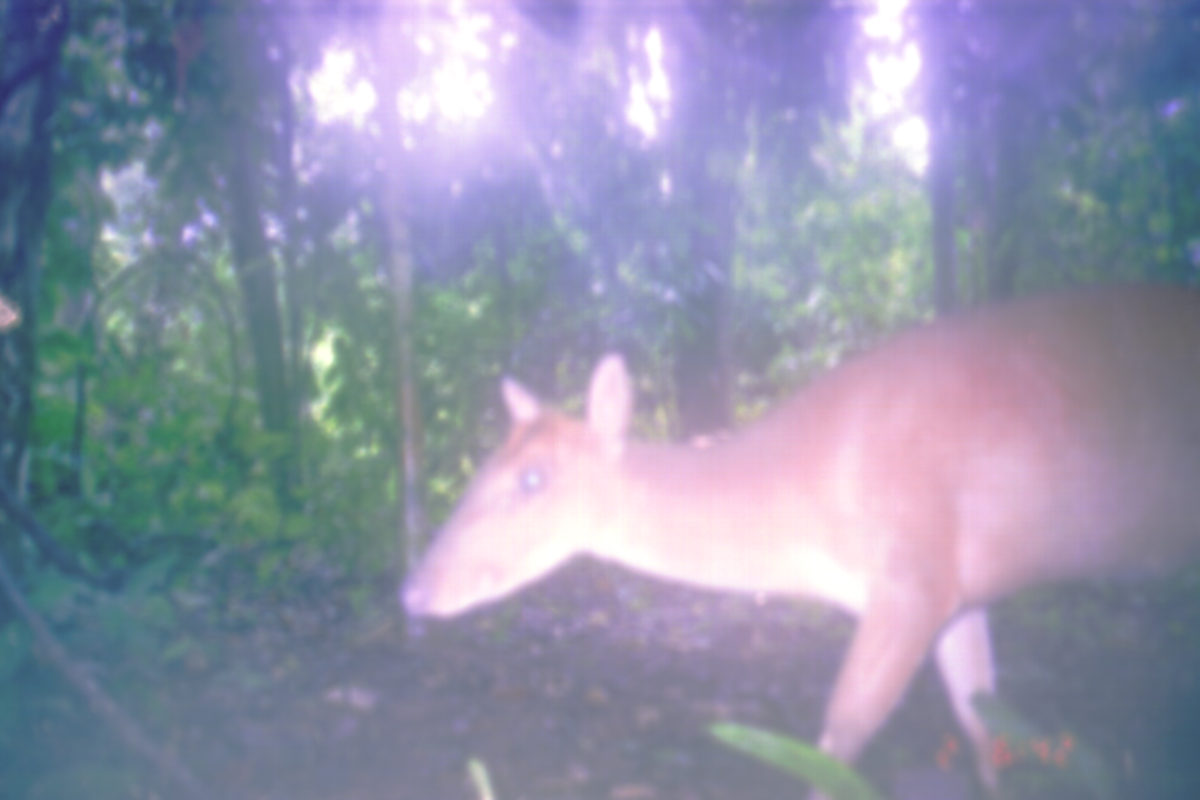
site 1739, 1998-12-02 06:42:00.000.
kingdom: Animalia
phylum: Chordata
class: Mammalia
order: Artiodactyla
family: Cervidae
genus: Muntiacus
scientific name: Muntiacus muntjak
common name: southern red muntjac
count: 1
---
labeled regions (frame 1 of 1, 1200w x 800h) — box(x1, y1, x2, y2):
muntiacus muntjak: box(393, 272, 1200, 800)